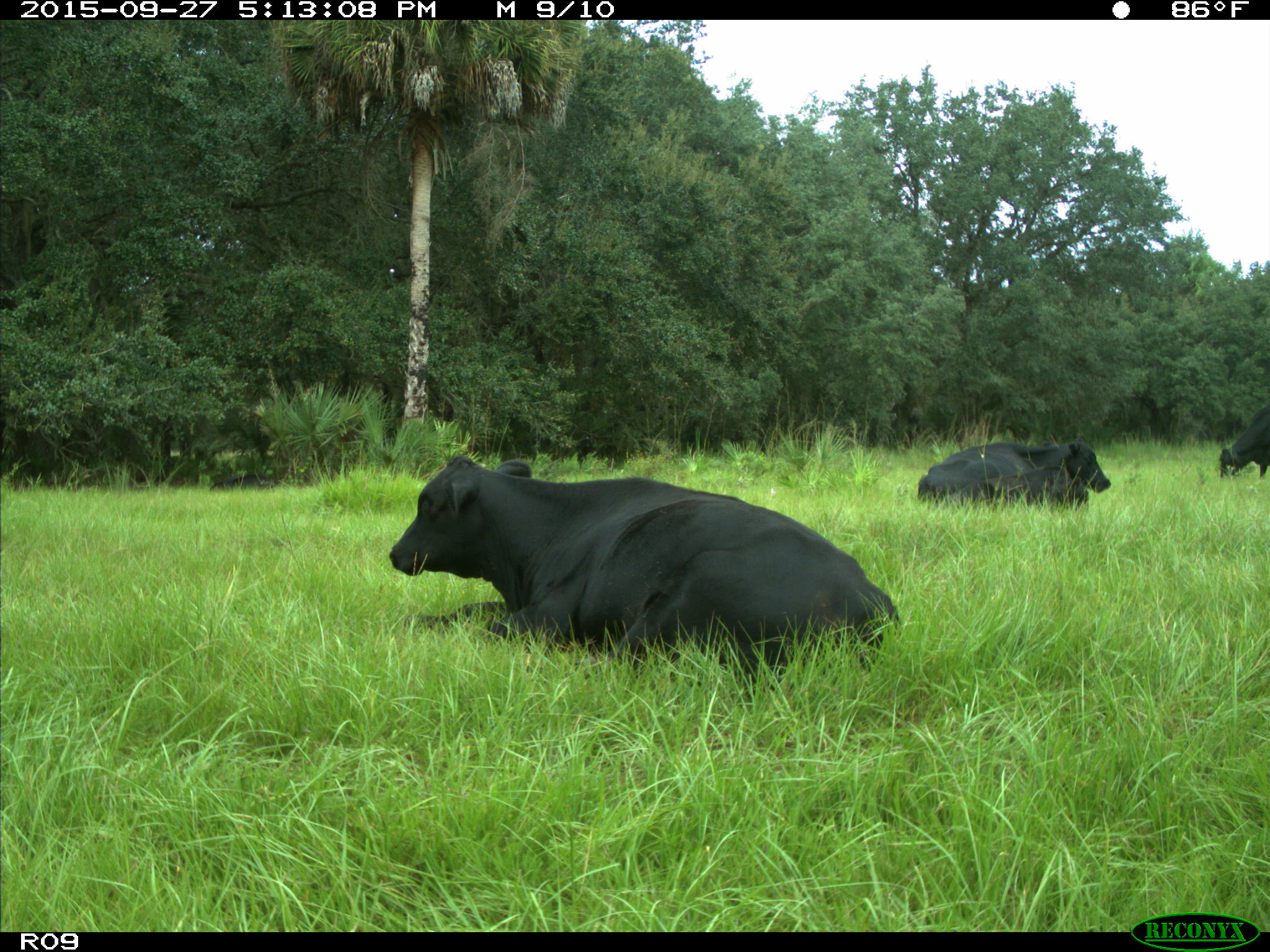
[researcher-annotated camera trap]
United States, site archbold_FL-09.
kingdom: Animalia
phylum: Chordata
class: Mammalia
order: Artiodactyla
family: Bovidae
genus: Bos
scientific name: Bos taurus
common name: domestic cow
Bos taurus (domestic cow).